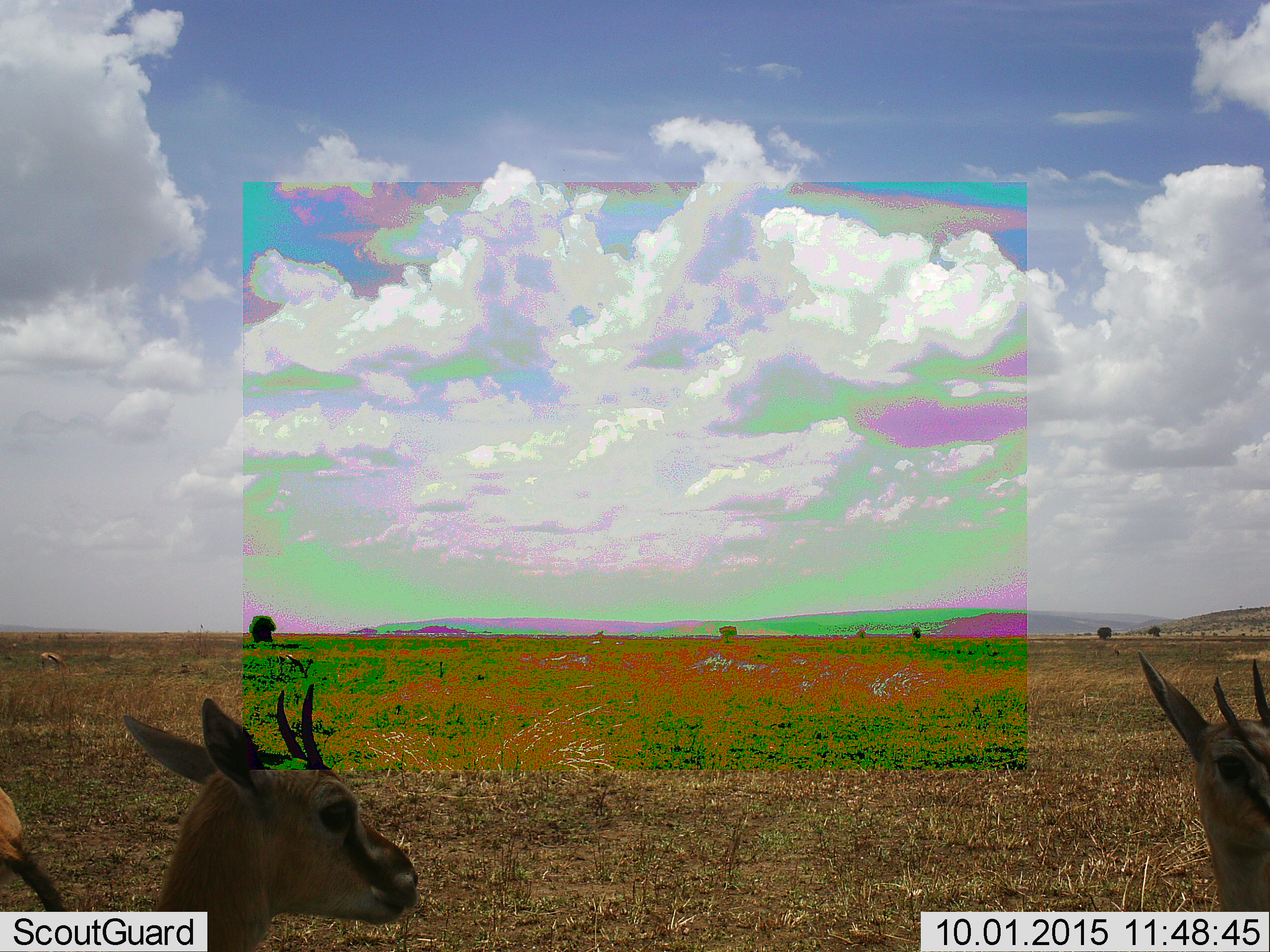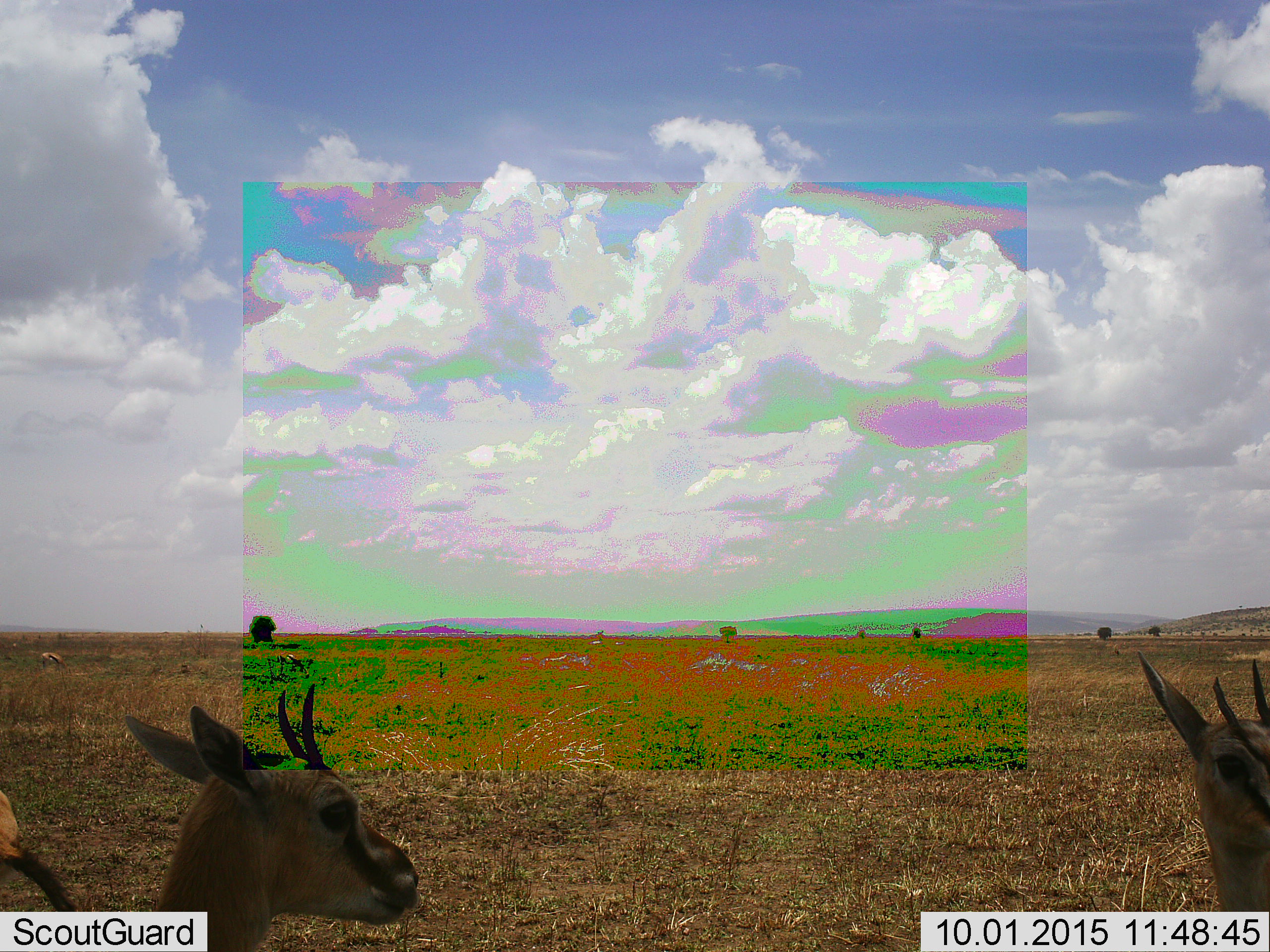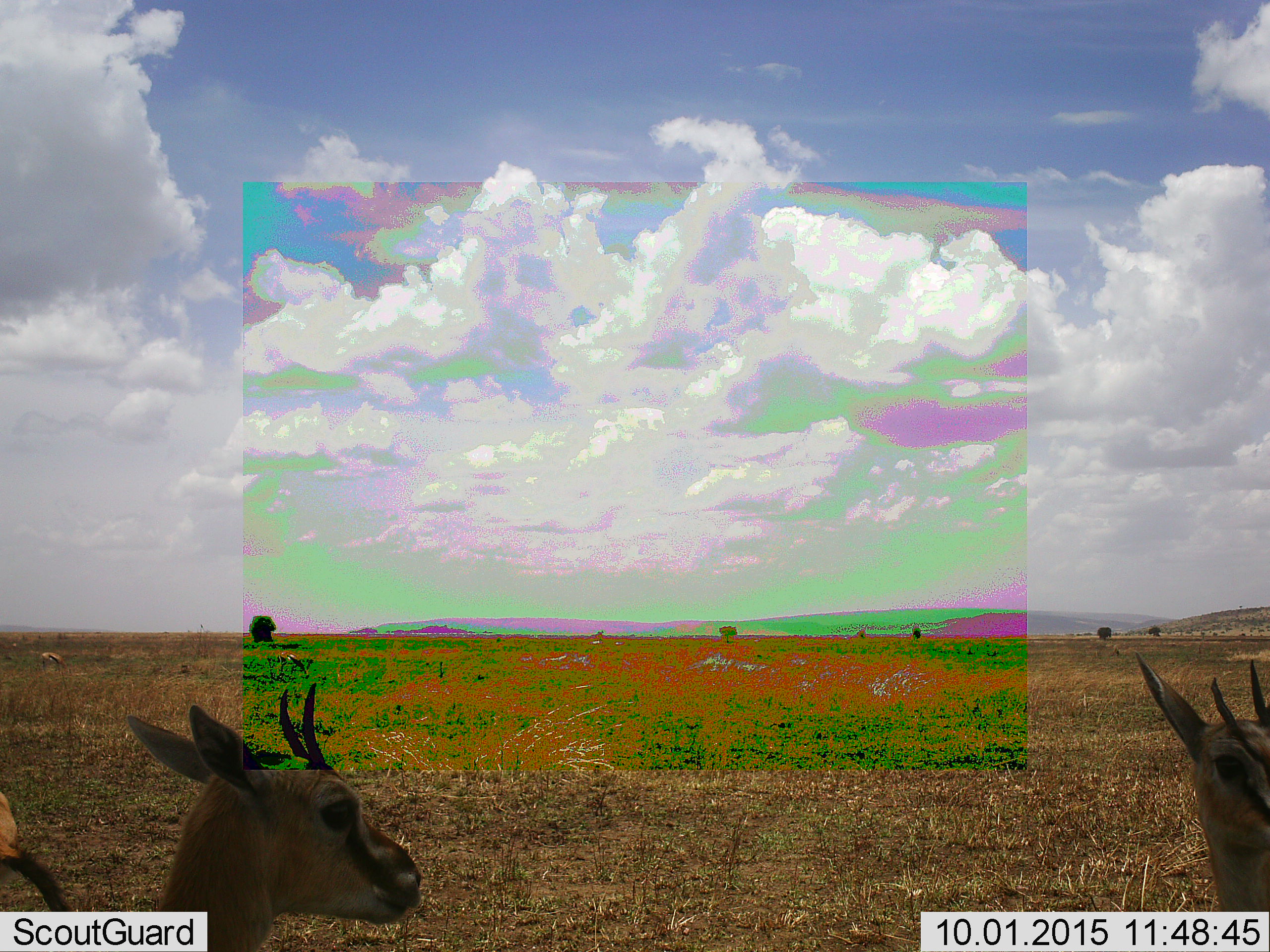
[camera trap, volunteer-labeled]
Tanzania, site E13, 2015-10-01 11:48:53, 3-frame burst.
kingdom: Animalia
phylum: Chordata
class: Mammalia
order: Artiodactyla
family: Bovidae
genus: Eudorcas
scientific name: Eudorcas thomsonii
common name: thomson's gazelle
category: gazellethomsons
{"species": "gazellethomsons (thomson's gazelle) (Eudorcas thomsonii)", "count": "3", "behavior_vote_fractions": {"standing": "80%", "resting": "7%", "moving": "20%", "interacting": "0%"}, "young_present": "0%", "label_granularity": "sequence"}